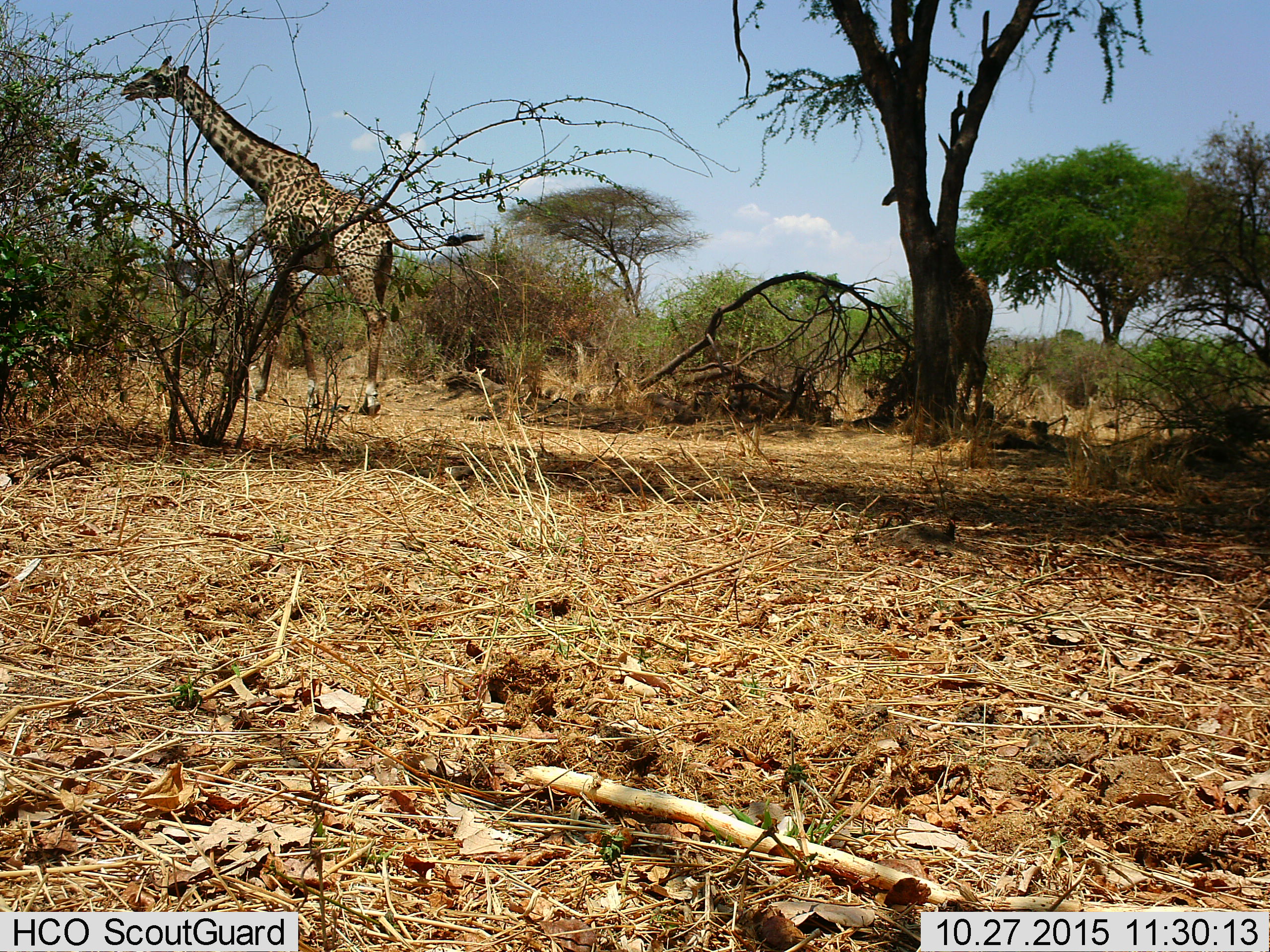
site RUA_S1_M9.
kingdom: Animalia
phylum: Chordata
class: Mammalia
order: Artiodactyla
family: Giraffidae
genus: Giraffa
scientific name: Giraffa camelopardalis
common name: giraffe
Giraffe (Giraffa camelopardalis), count 2. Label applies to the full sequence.